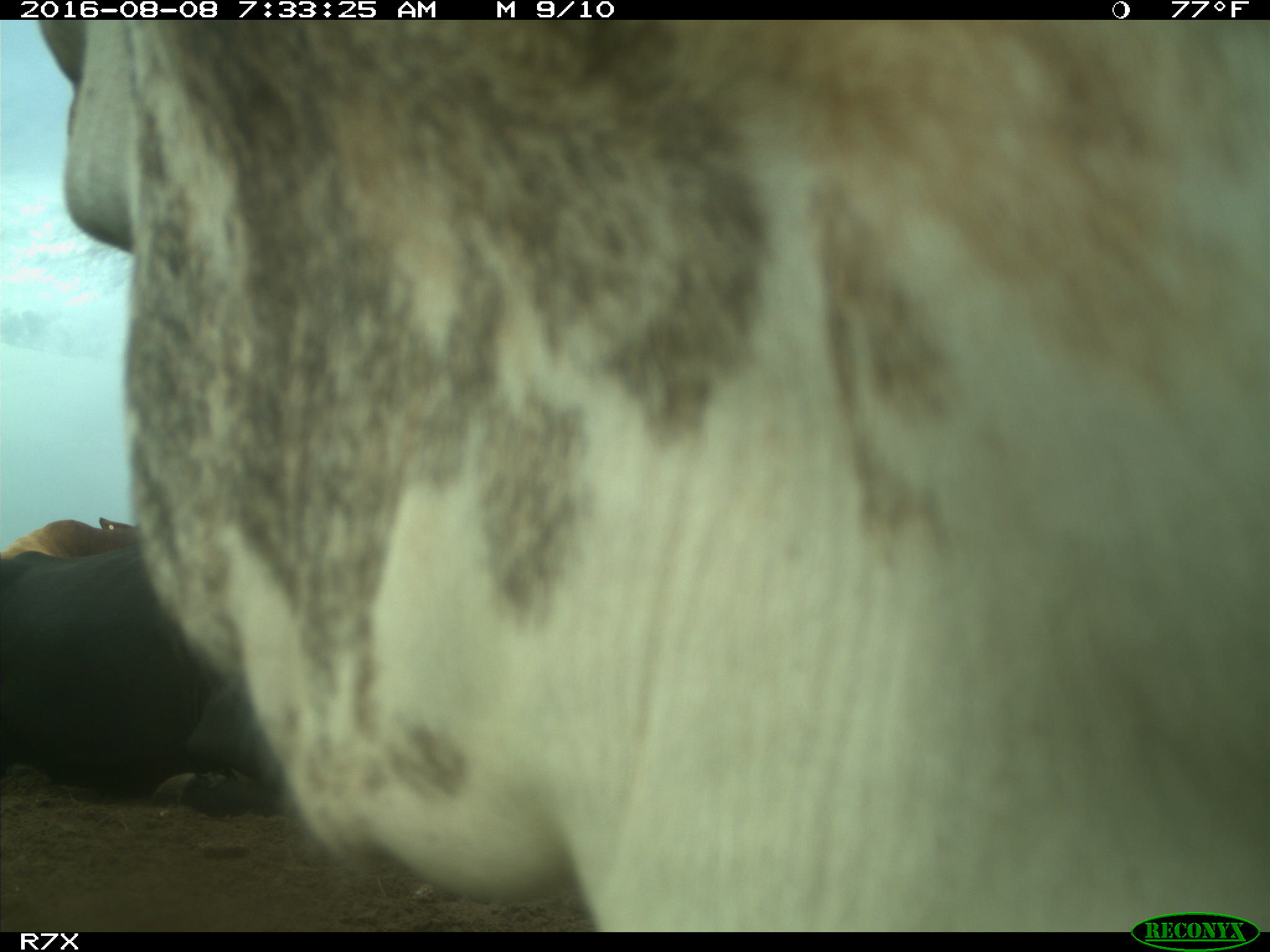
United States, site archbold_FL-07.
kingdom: Animalia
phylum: Chordata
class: Mammalia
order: Artiodactyla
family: Bovidae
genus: Bos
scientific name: Bos taurus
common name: domestic cow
Bos taurus (domestic cow).